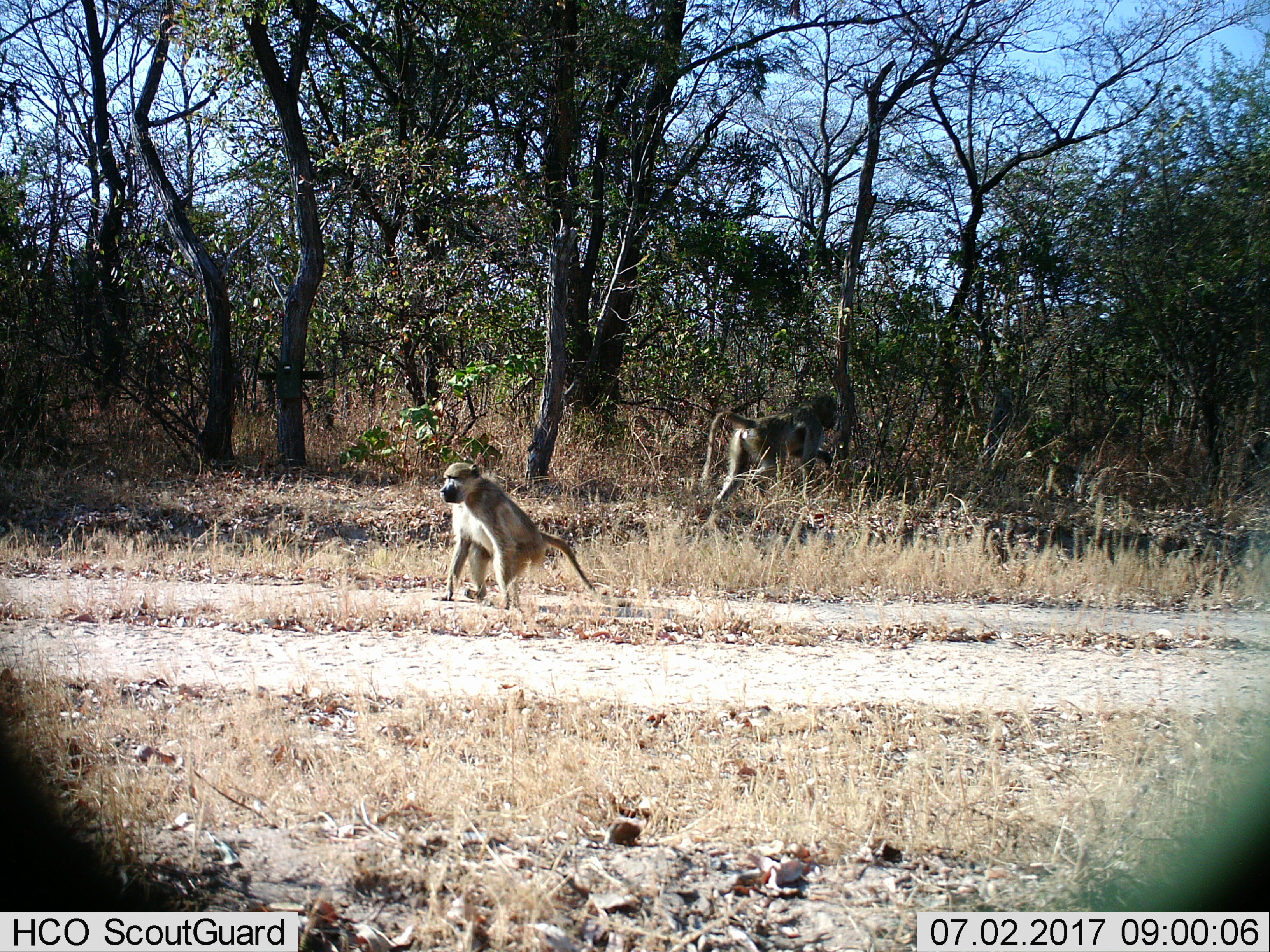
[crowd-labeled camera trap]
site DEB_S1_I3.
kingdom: Animalia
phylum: Chordata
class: Mammalia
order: Primates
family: Cercopithecidae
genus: Papio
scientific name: Papio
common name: baboon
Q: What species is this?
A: Baboon (Papio).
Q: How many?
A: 2.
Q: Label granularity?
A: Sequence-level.